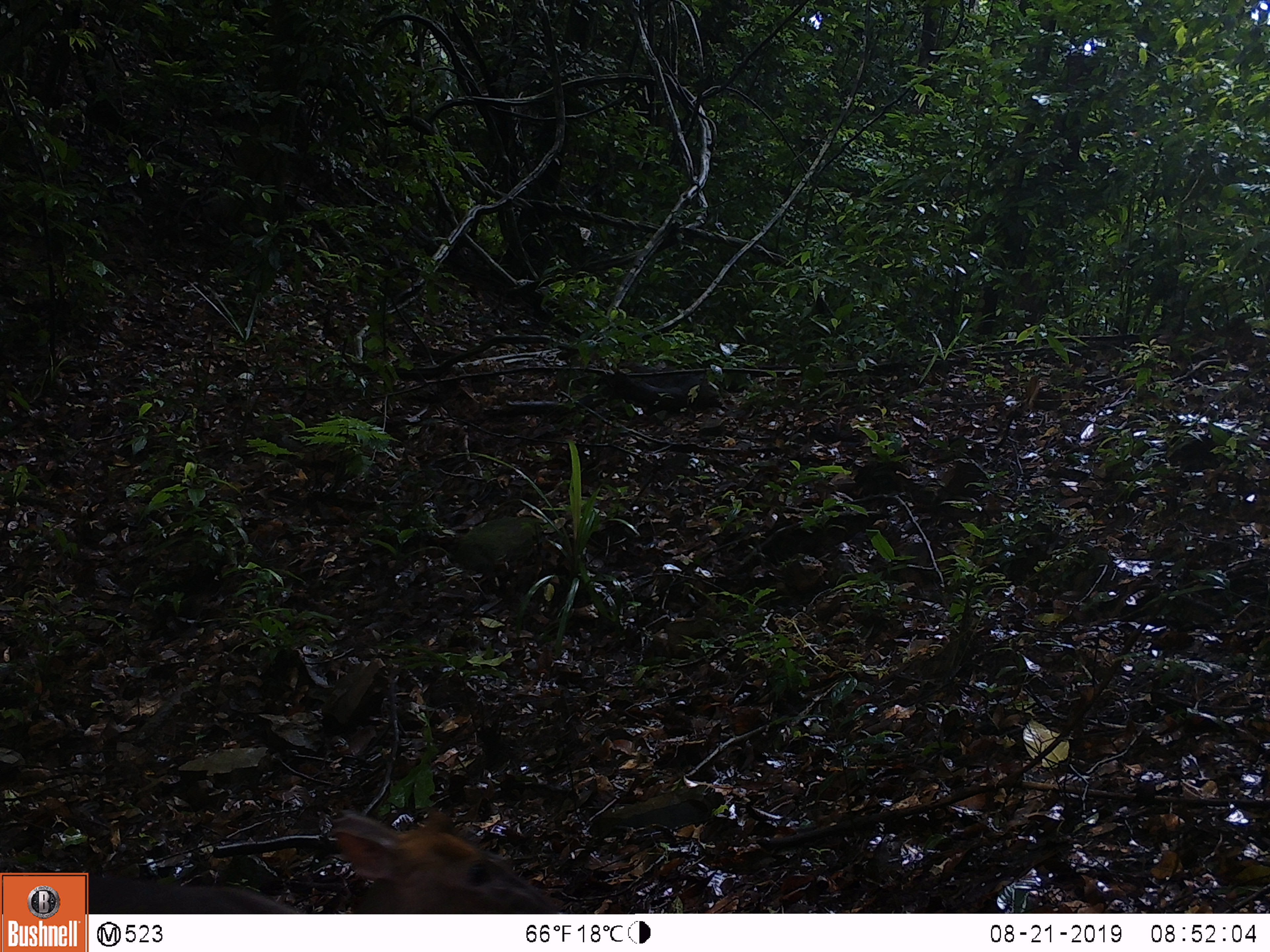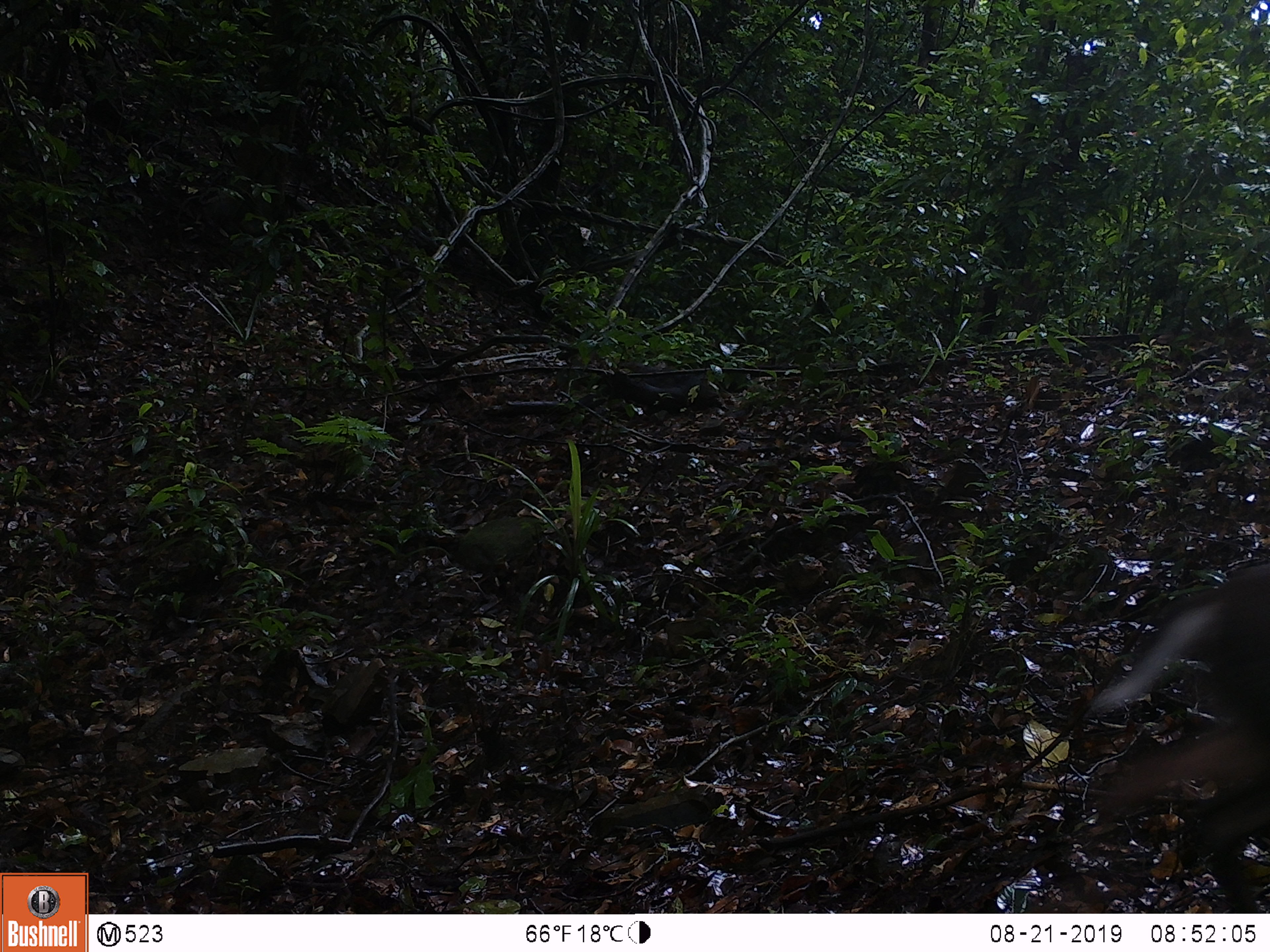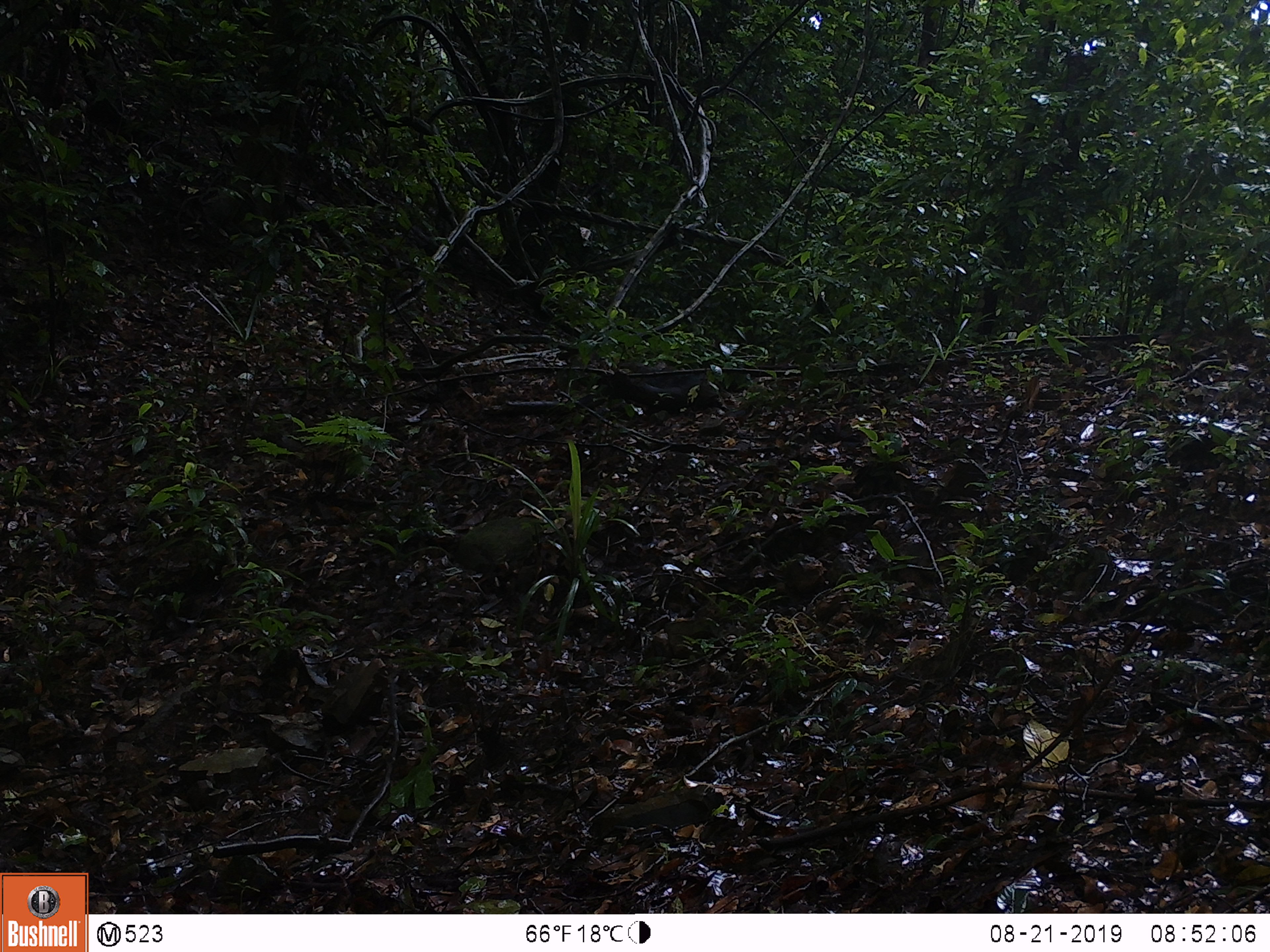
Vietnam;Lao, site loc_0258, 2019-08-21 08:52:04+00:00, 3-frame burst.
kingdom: Animalia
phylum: Chordata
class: Mammalia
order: Artiodactyla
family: Cervidae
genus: Muntiacus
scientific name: Muntiacus rooseveltorum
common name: roosevelt's muntjac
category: roosevelts muntjac group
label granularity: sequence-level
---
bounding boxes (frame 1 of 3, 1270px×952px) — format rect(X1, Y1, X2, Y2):
roosevelts muntjac group: rect(90, 808, 560, 914)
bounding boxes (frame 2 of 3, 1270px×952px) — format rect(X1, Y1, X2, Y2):
roosevelts muntjac group: rect(1084, 562, 1270, 913)